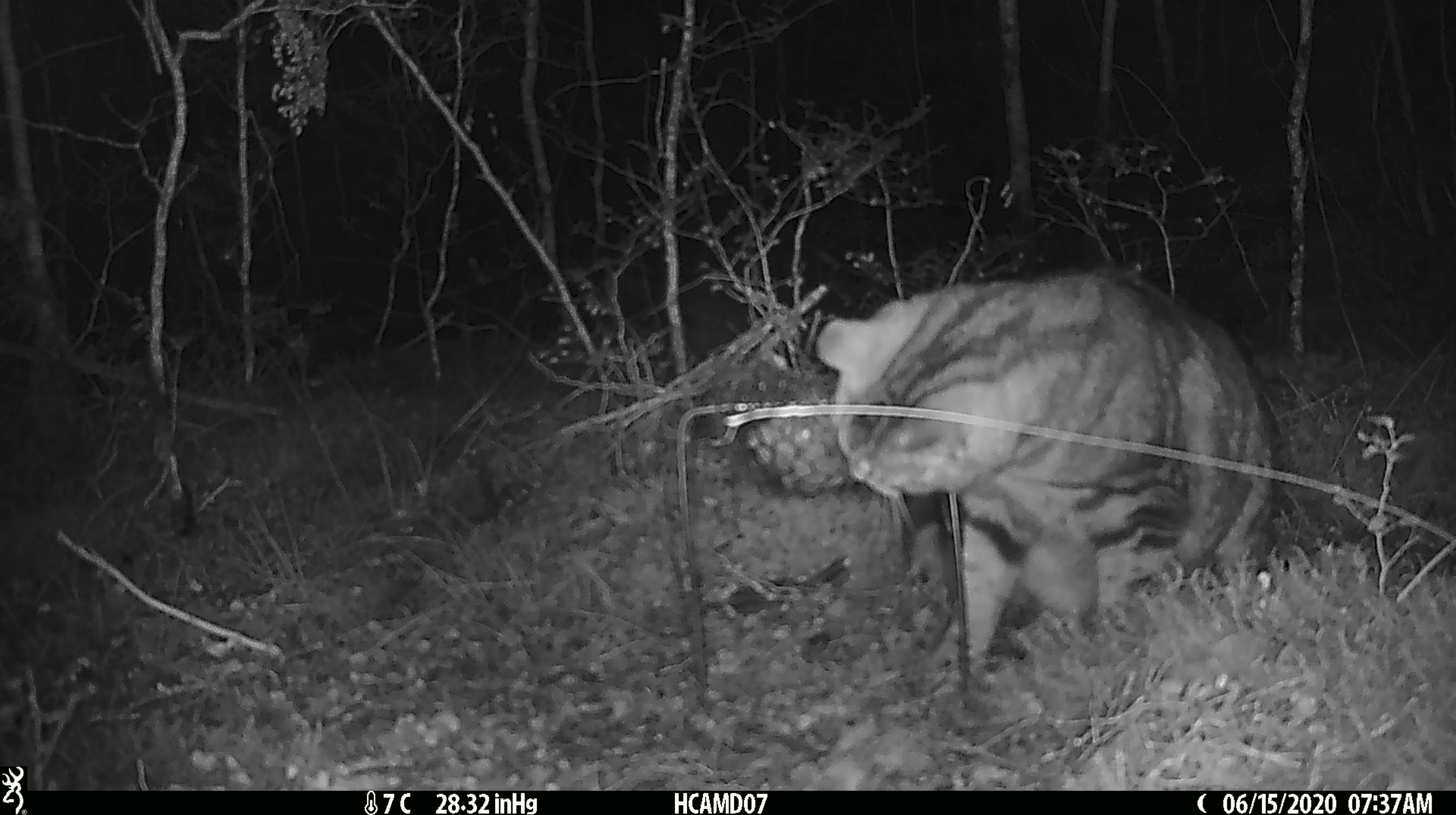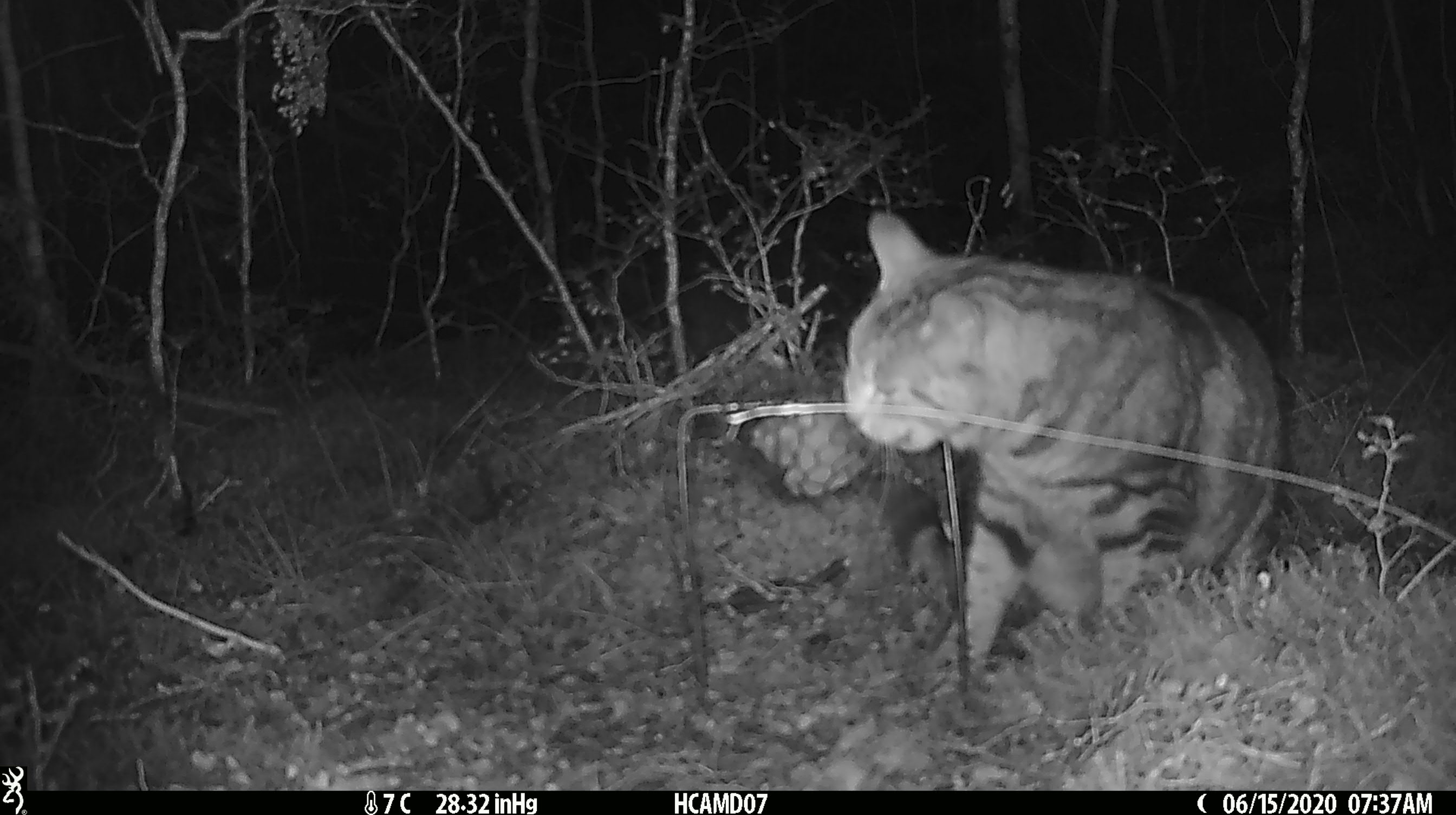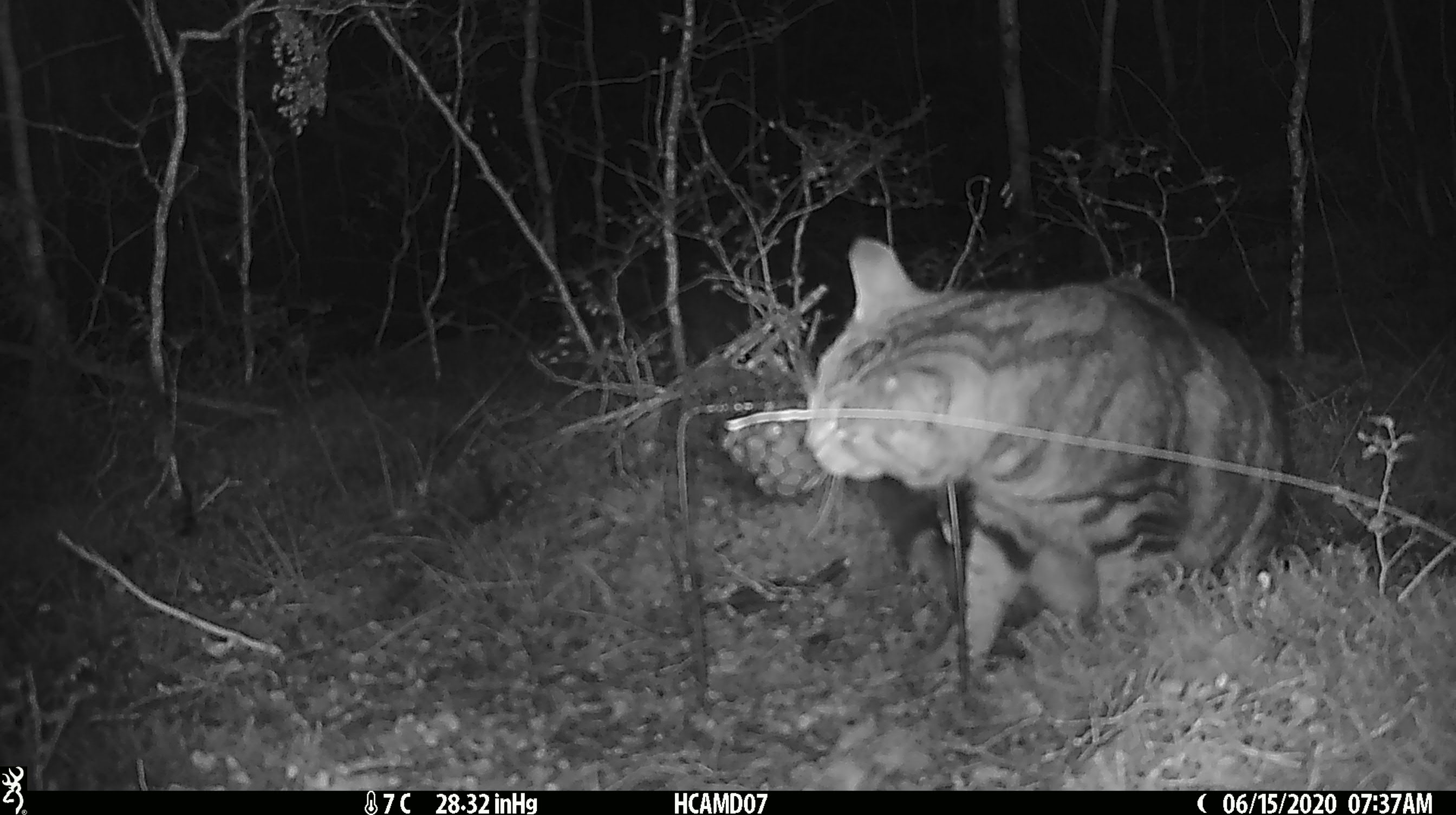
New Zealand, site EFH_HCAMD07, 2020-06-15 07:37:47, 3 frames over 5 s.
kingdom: Animalia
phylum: Chordata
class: Mammalia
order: Carnivora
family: Felidae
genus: Felis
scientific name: Felis catus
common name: domestic cat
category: cat